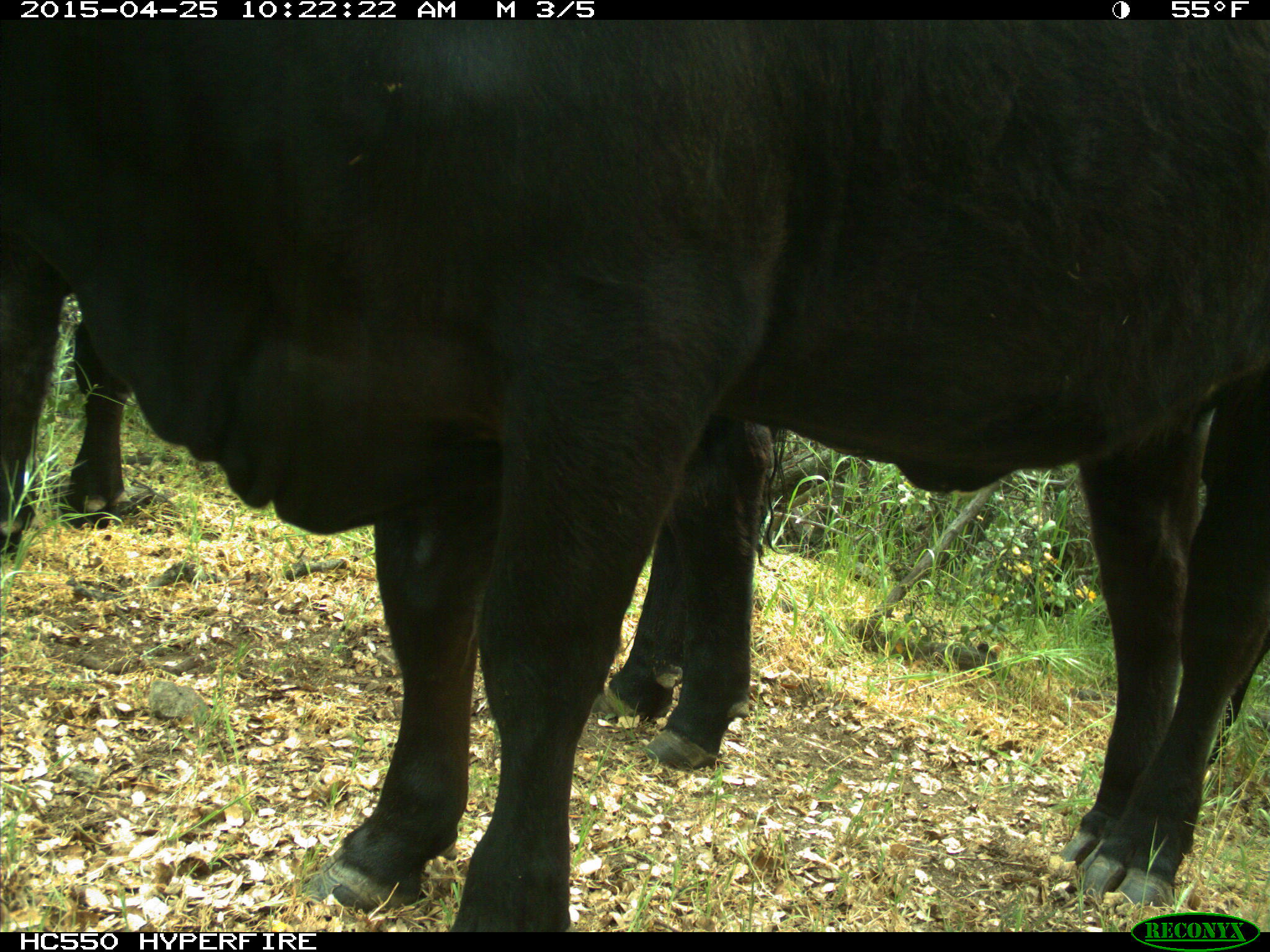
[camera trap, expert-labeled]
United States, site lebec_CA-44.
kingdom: Animalia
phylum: Chordata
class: Mammalia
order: Artiodactyla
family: Suidae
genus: Sus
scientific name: Sus scrofa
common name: wild boar